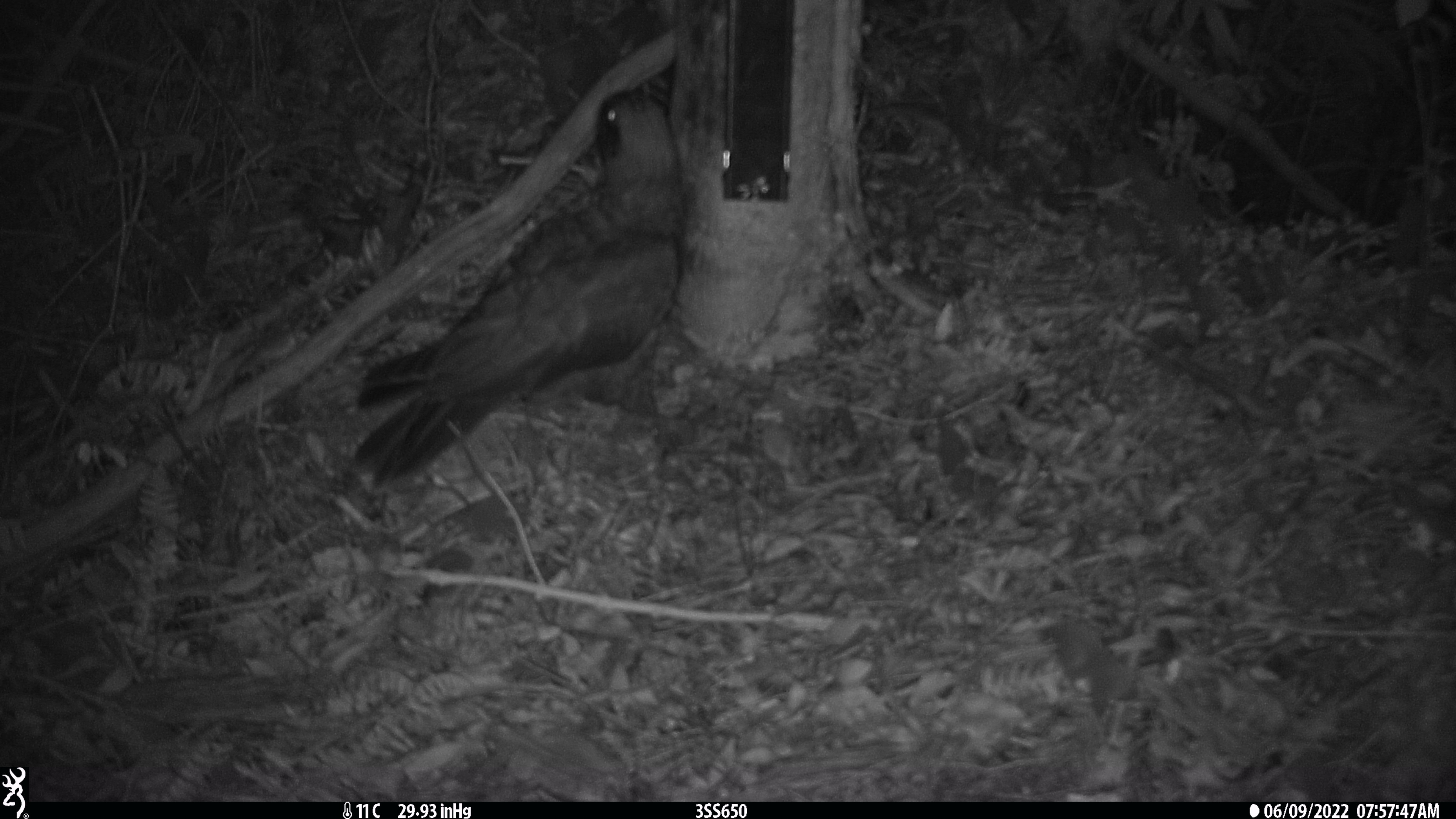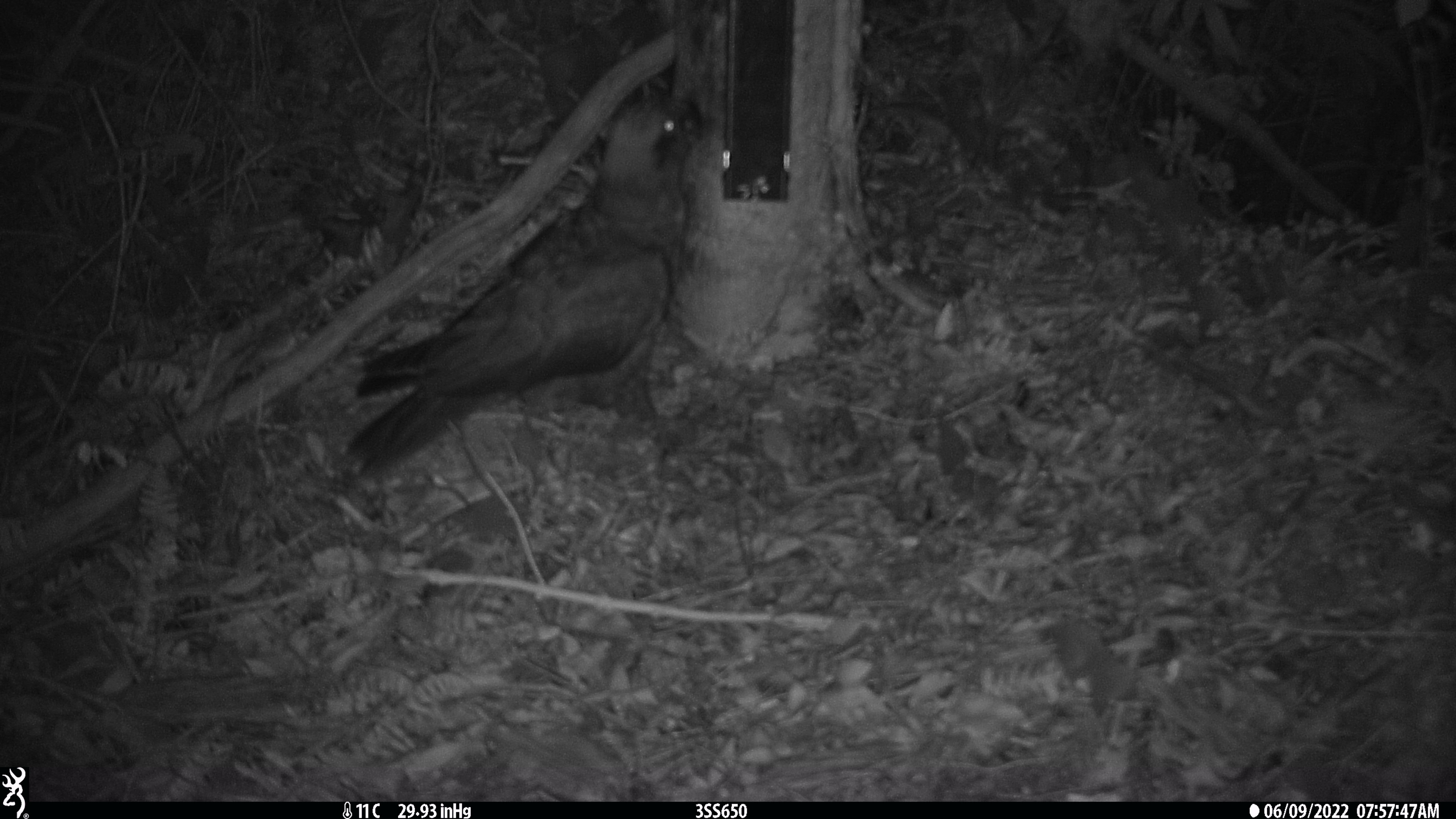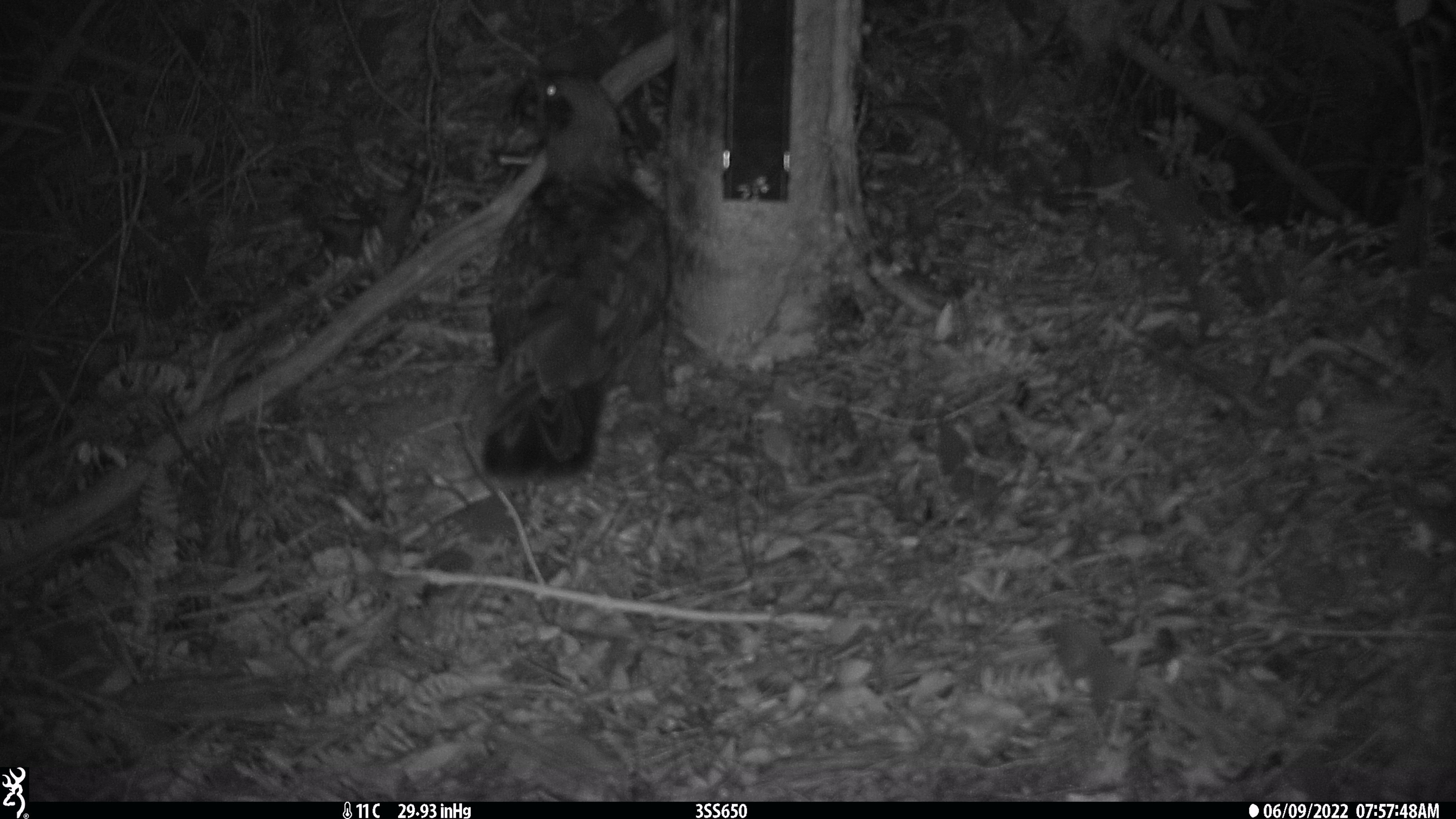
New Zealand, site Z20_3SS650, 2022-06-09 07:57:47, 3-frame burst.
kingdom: Animalia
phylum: Chordata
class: Aves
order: Psittaciformes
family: Strigopidae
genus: Nestor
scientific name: Nestor notabilis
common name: kea